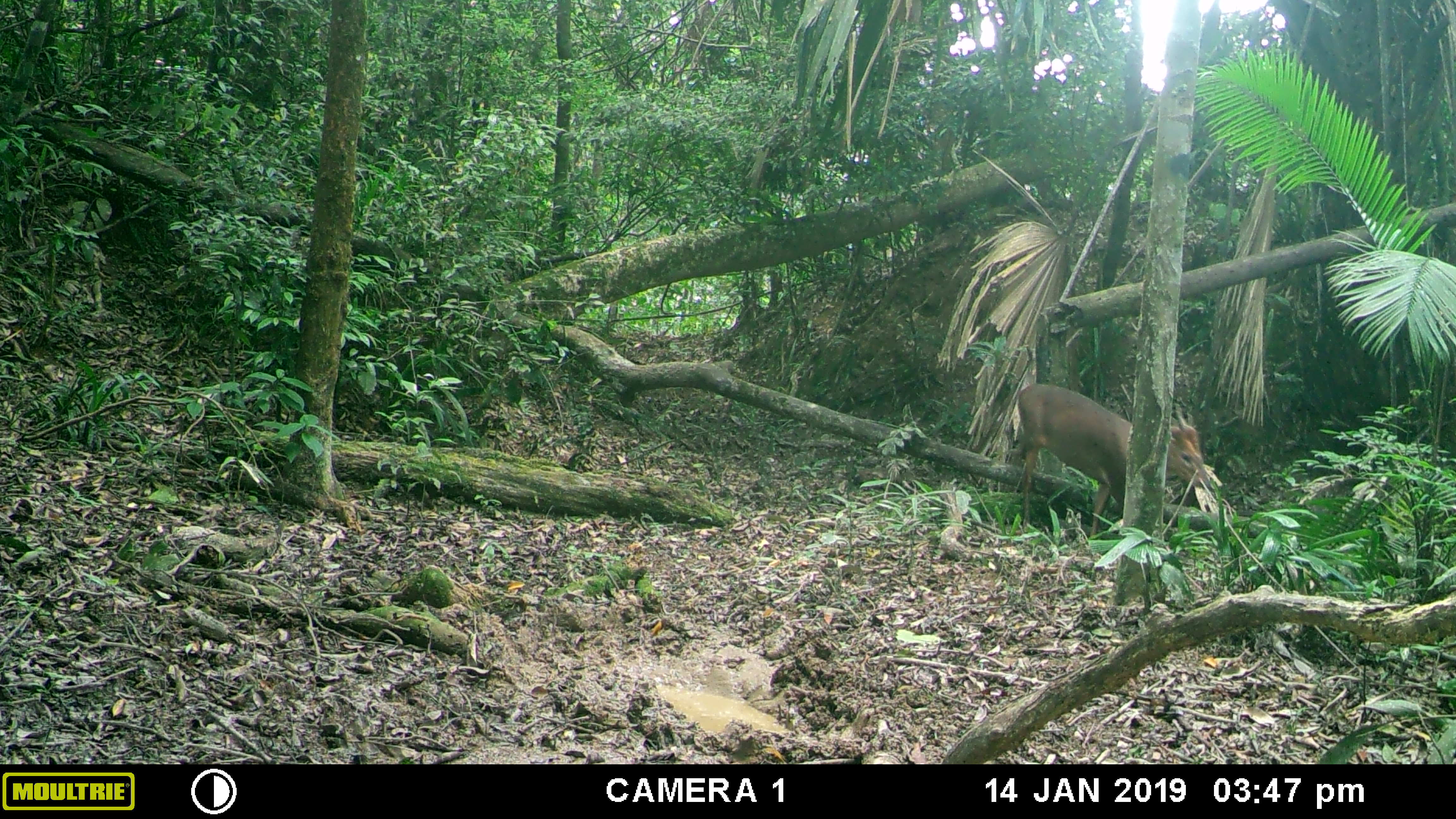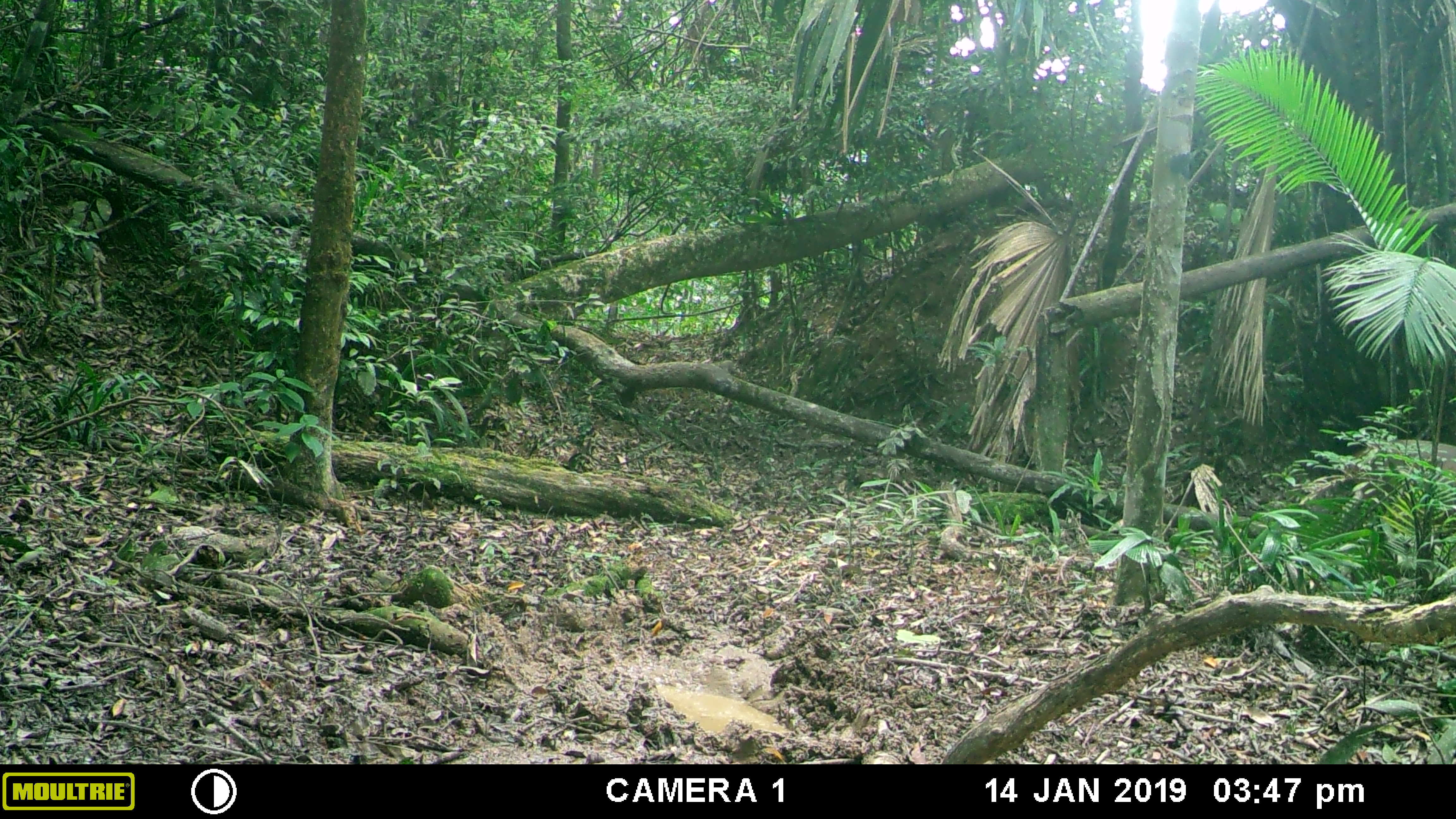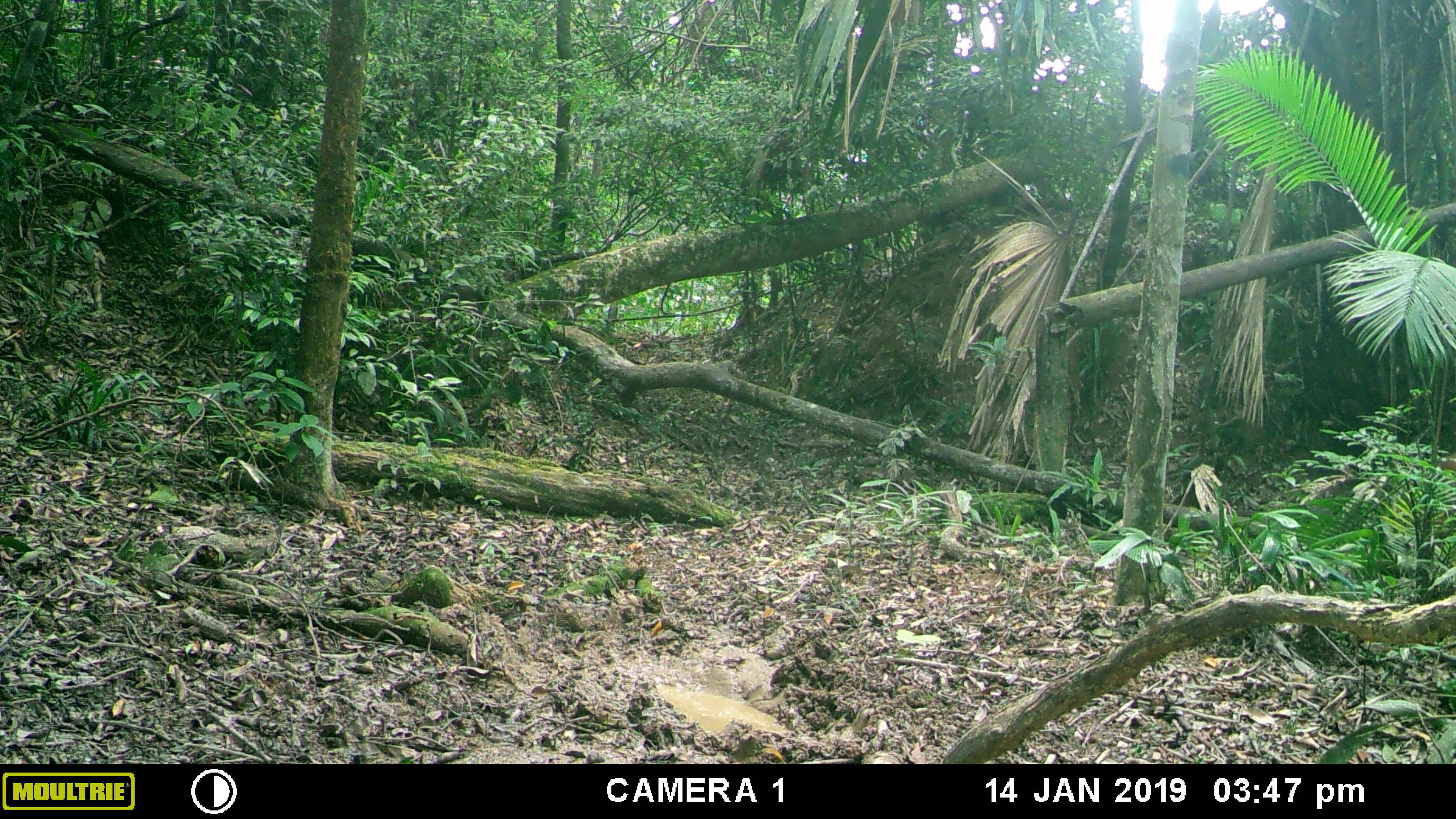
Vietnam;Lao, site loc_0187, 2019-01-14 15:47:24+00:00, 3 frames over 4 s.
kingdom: Animalia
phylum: Chordata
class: Mammalia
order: Artiodactyla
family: Cervidae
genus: Muntiacus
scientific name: Muntiacus vuquangensis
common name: large-antlered muntjac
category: large antlered muntjac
Large antlered muntjac (large-antlered muntjac) (Muntiacus vuquangensis). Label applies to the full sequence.